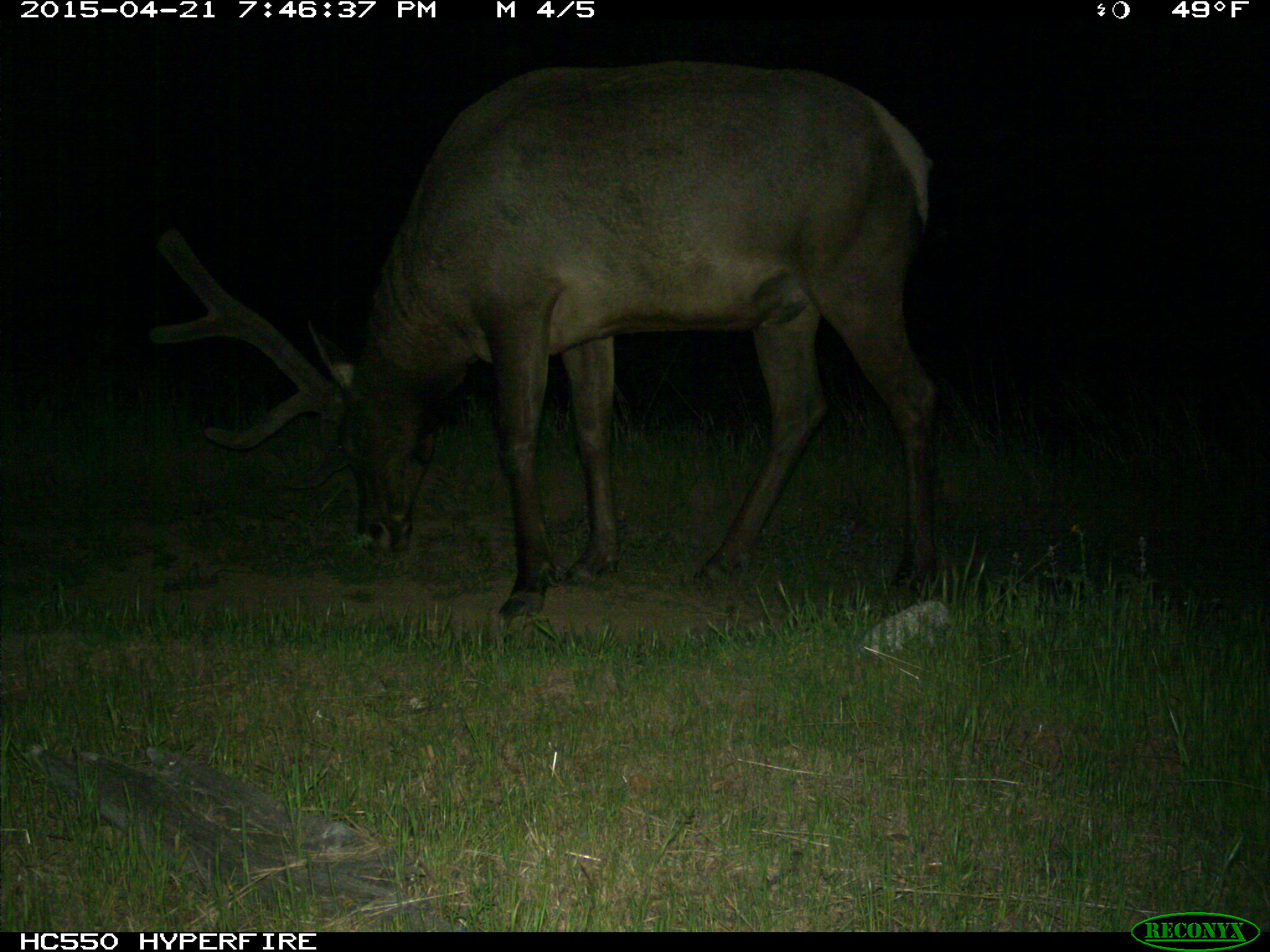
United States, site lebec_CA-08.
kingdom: Animalia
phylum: Chordata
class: Mammalia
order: Artiodactyla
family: Cervidae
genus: Cervus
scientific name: Cervus canadensis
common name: elk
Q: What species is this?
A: Cervus canadensis (elk).